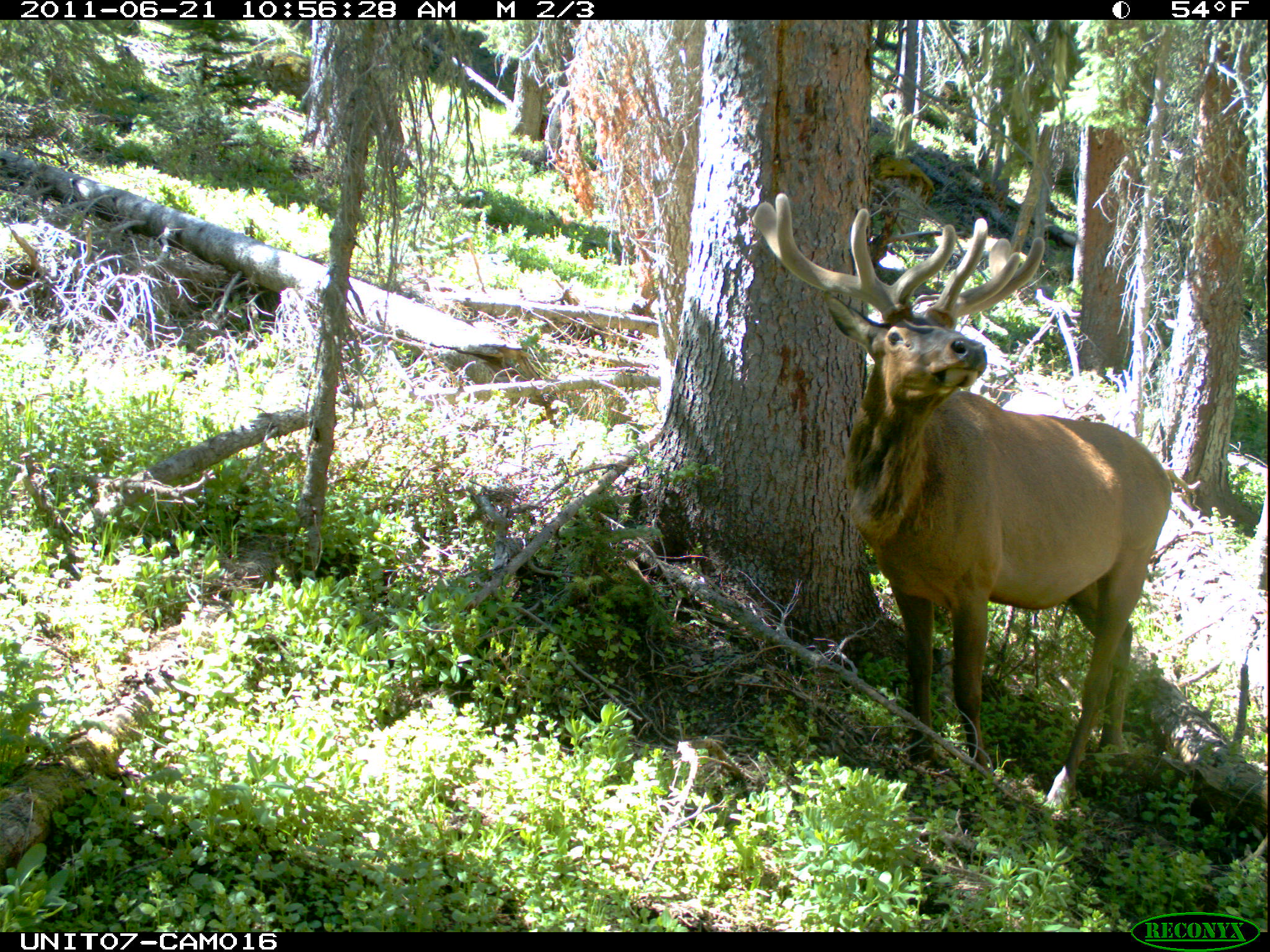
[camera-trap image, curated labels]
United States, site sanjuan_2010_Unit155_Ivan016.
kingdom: Animalia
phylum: Chordata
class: Mammalia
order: Artiodactyla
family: Cervidae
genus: Cervus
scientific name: Cervus elaphus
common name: red deer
Cervus elaphus (red deer).